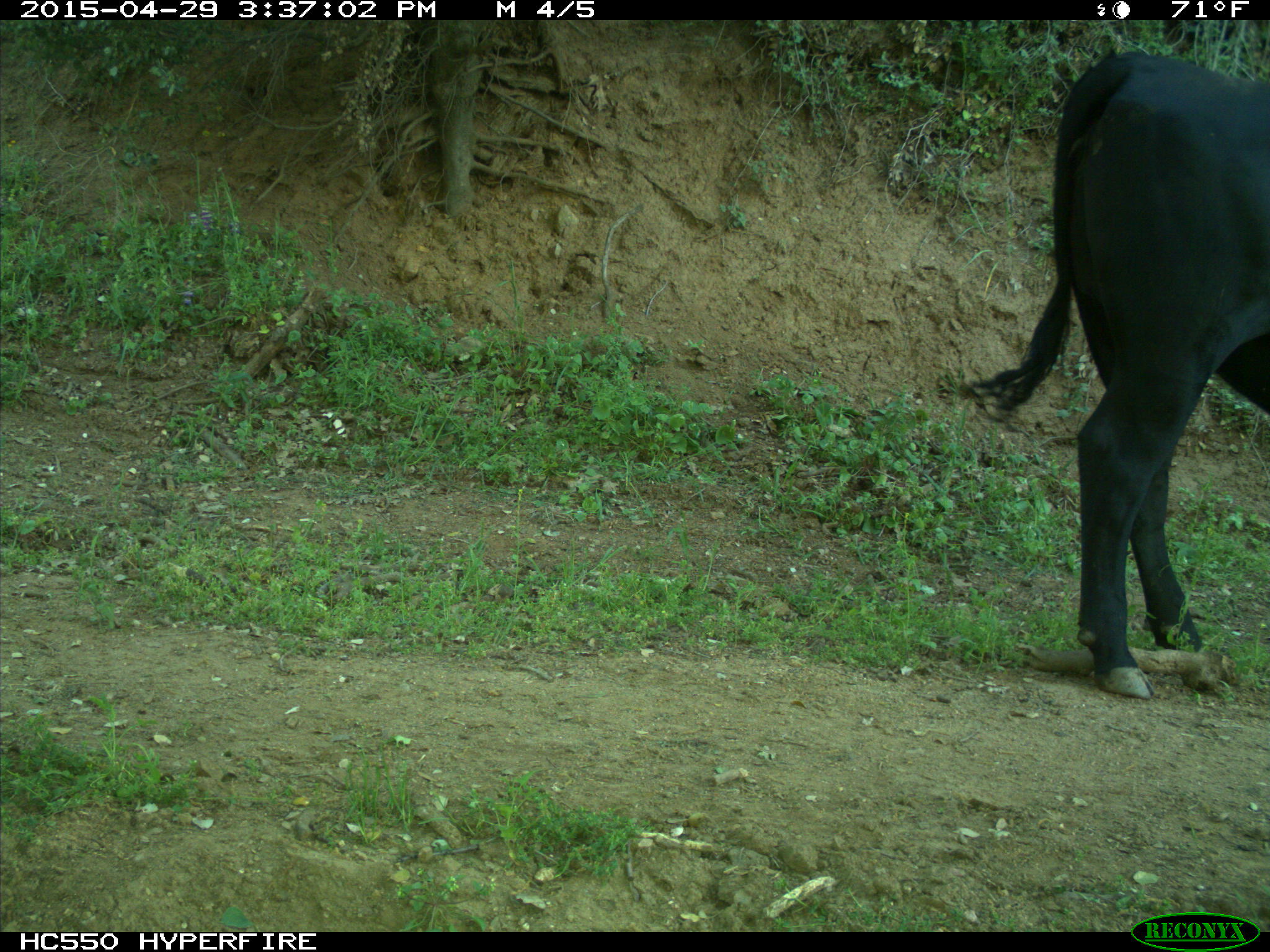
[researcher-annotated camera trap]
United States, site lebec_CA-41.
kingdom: Animalia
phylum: Chordata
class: Mammalia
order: Artiodactyla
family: Bovidae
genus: Bos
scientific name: Bos taurus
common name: domestic cow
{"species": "Bos taurus (domestic cow)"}